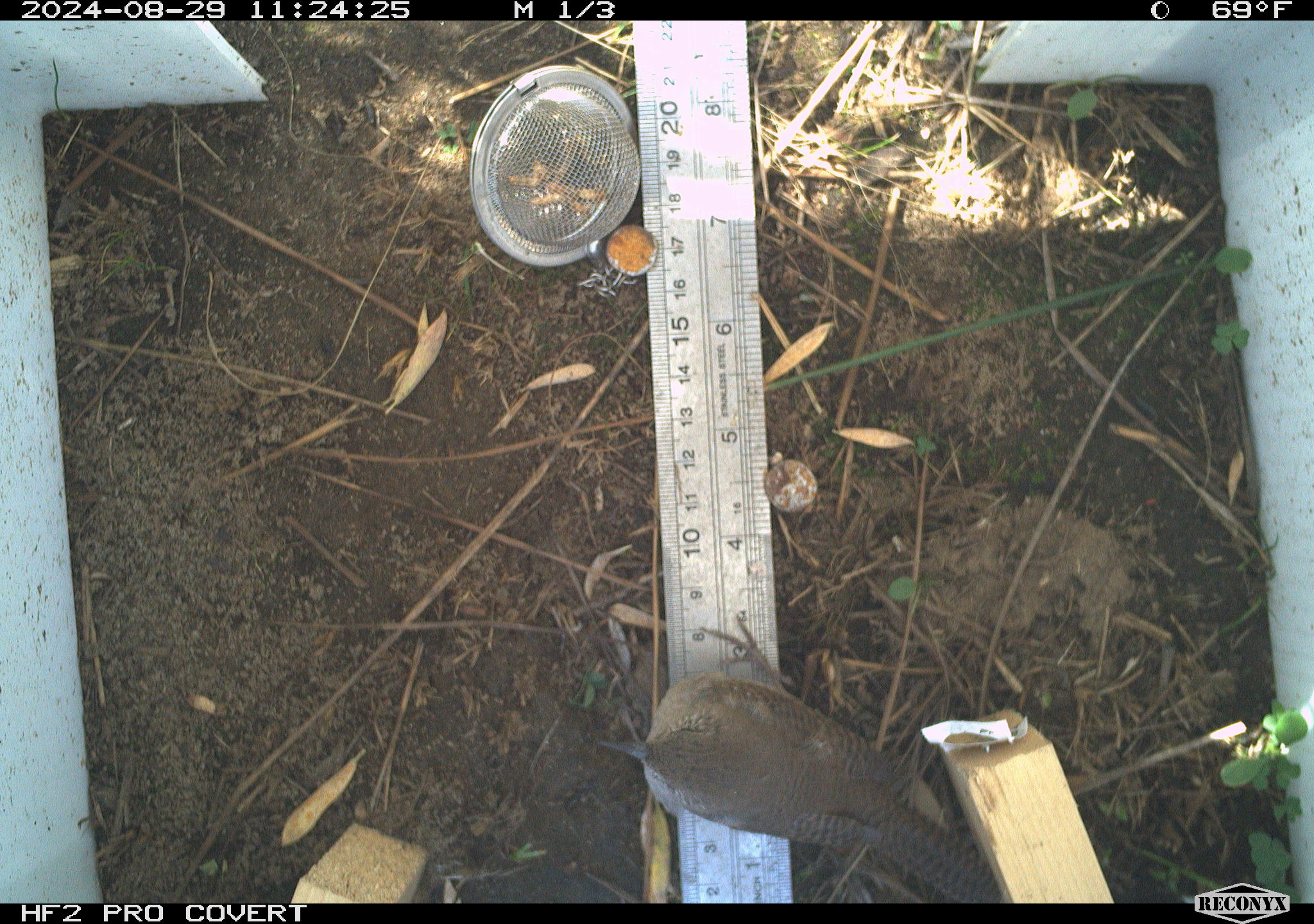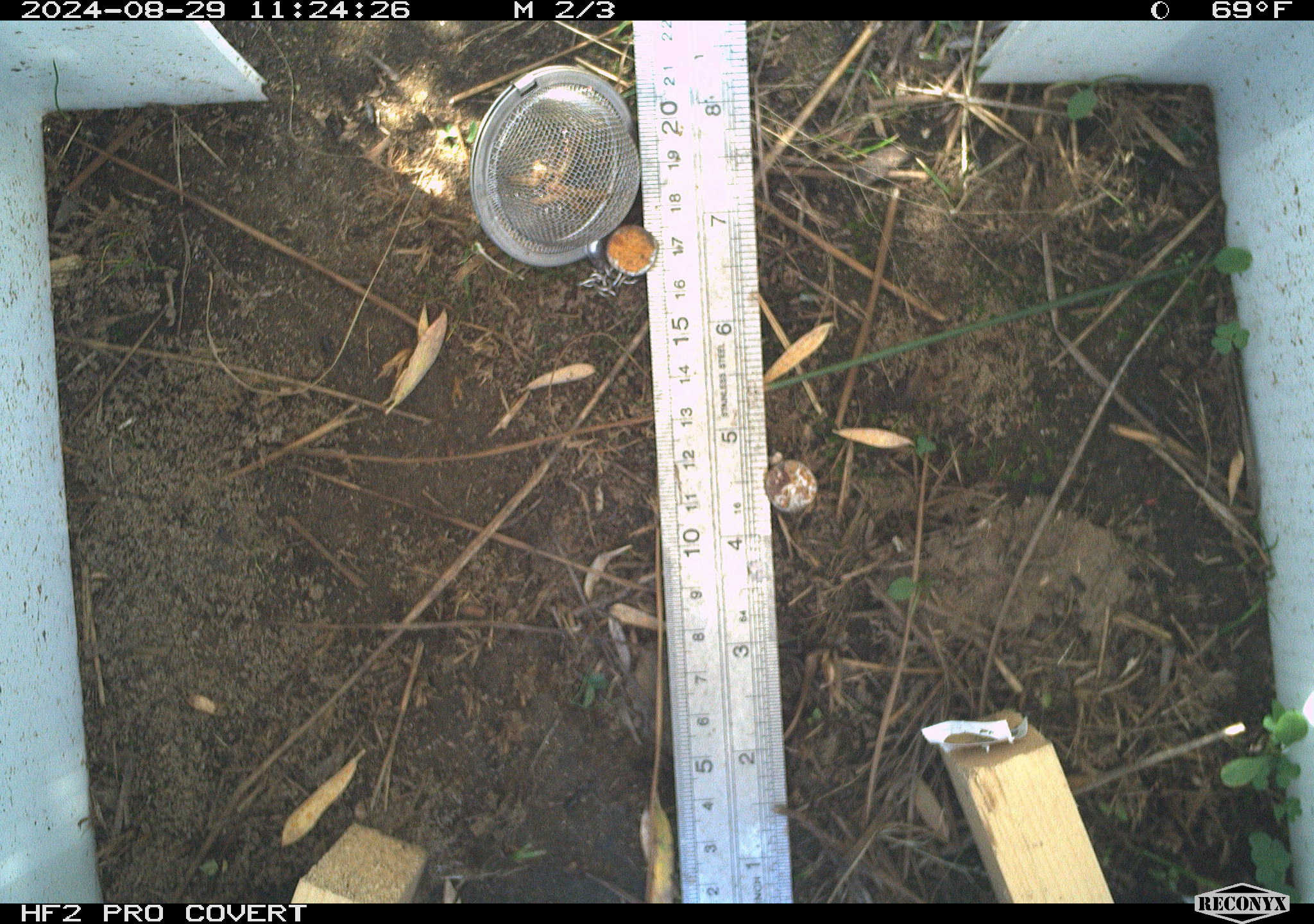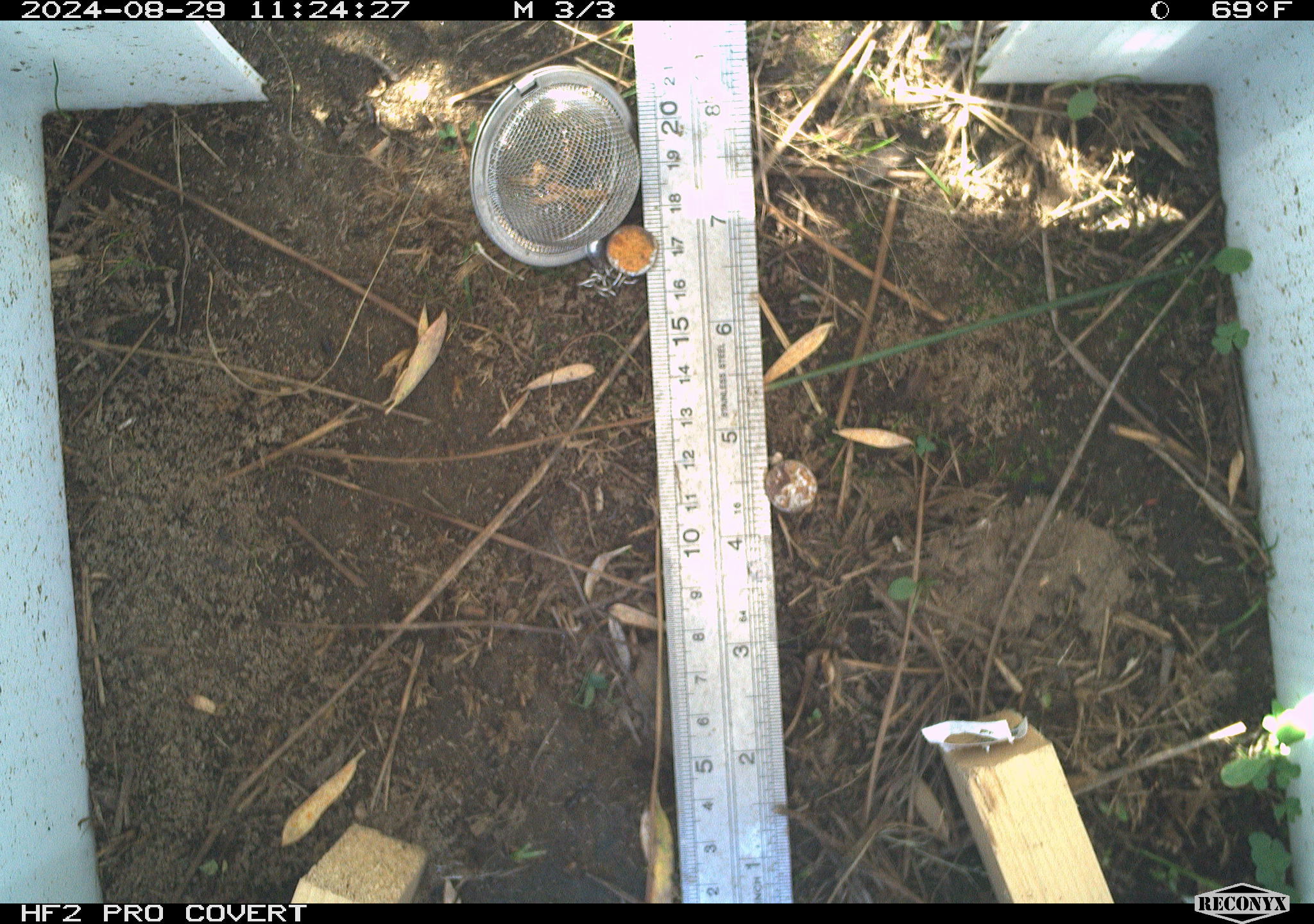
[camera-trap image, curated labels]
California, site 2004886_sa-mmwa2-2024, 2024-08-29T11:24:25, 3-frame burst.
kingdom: Animalia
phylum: Chordata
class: Aves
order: Passeriformes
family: Troglodytidae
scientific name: Troglodytidae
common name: wren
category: troglodytidae family